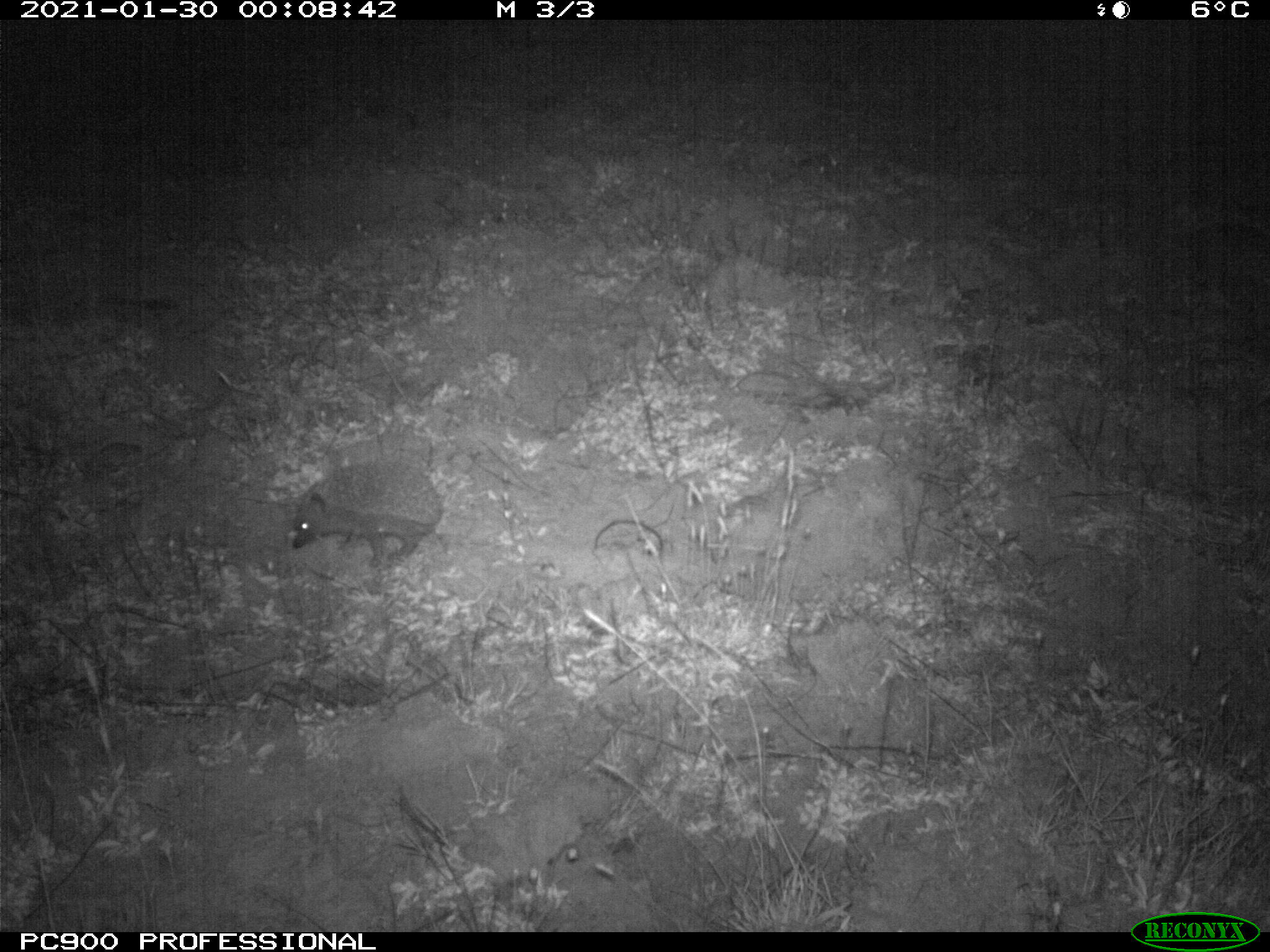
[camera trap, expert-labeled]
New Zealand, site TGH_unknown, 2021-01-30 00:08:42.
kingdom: Animalia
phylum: Chordata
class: Mammalia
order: Eulipotyphla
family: Erinaceidae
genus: Erinaceus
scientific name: Erinaceus europaeus europaeus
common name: european hedgehog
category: hedgehog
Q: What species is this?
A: Hedgehog (european hedgehog) (Erinaceus europaeus europaeus).